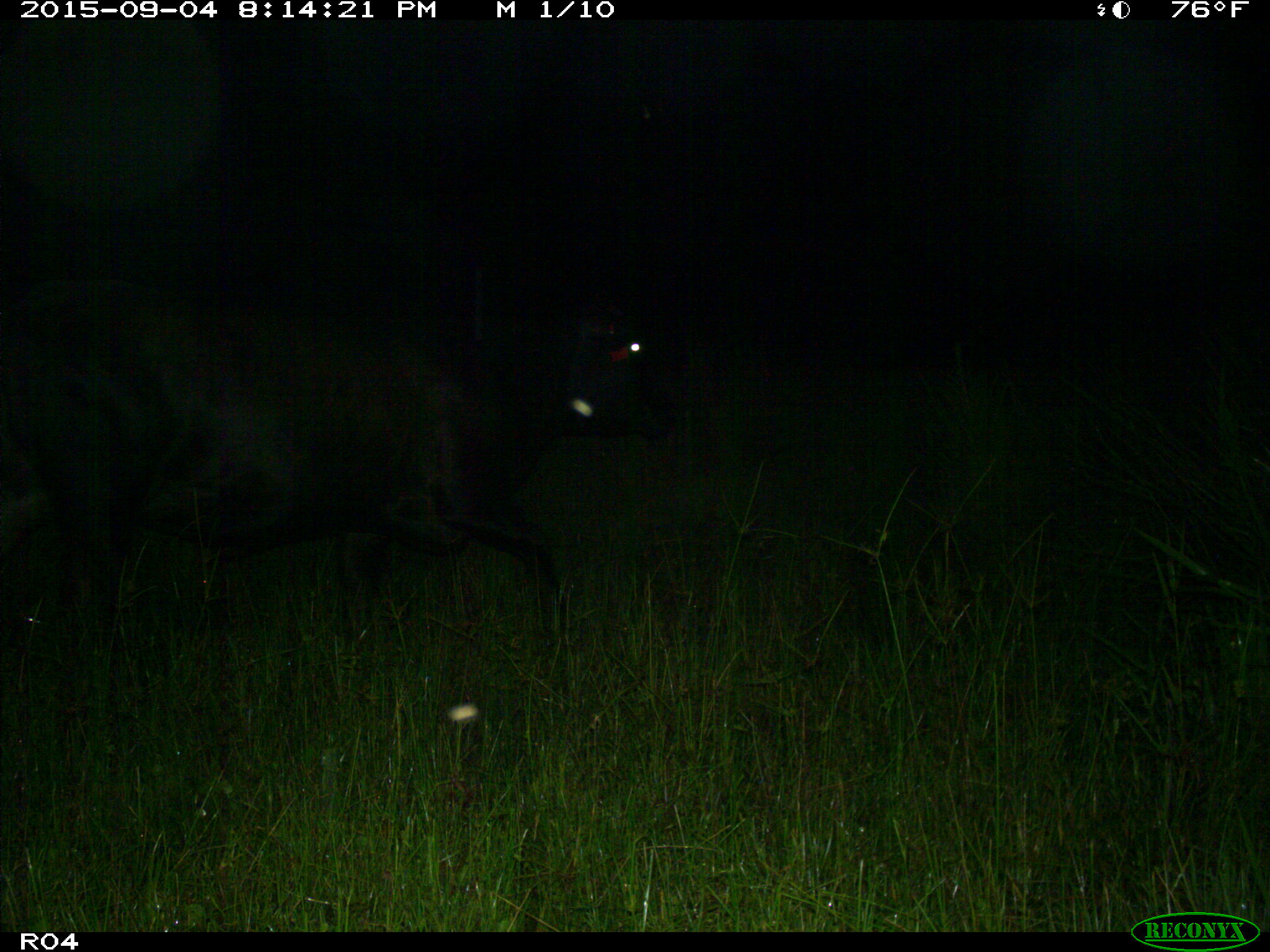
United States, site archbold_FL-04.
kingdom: Animalia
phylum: Chordata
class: Mammalia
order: Artiodactyla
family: Bovidae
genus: Bos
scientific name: Bos taurus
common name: domestic cow